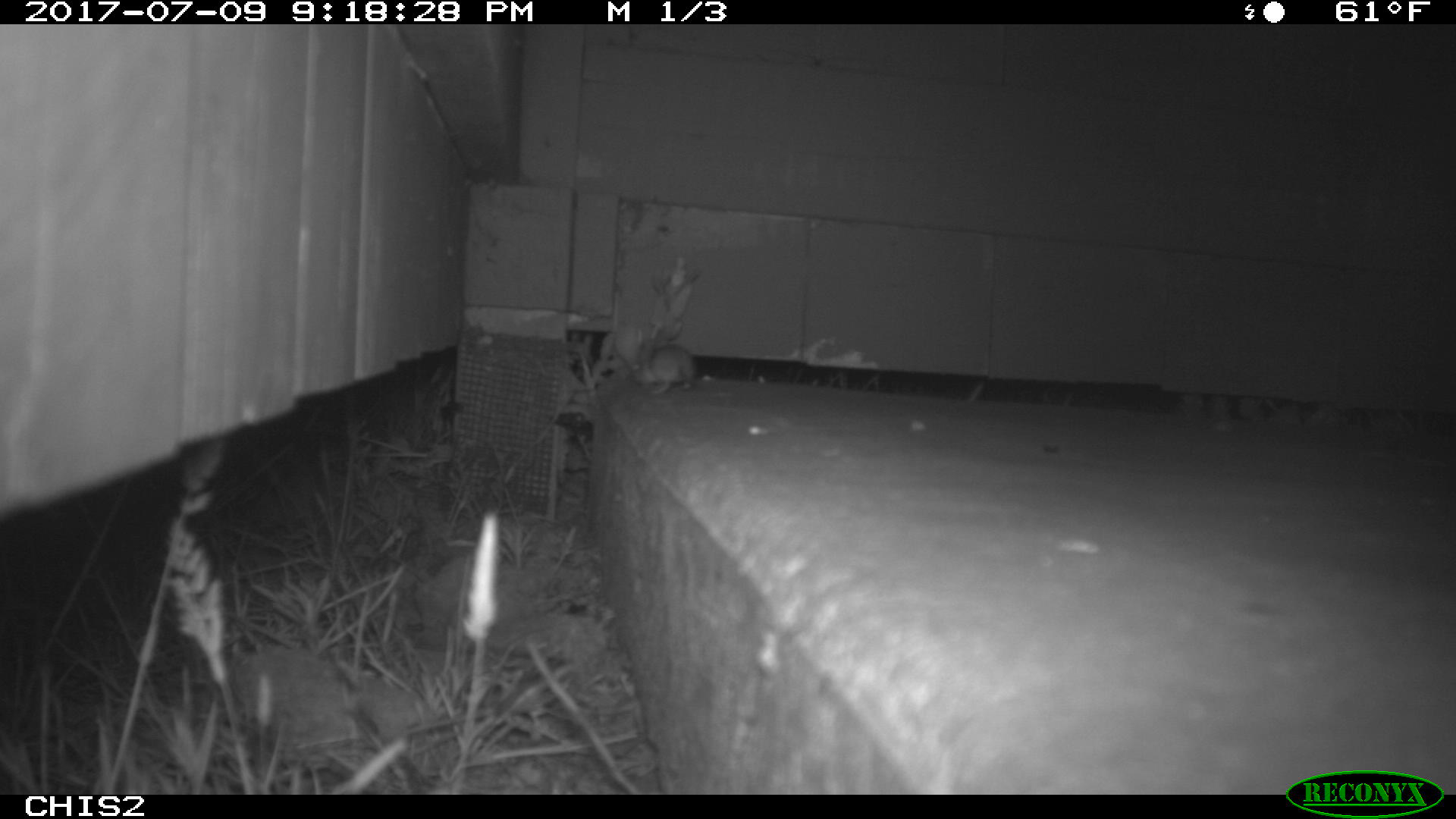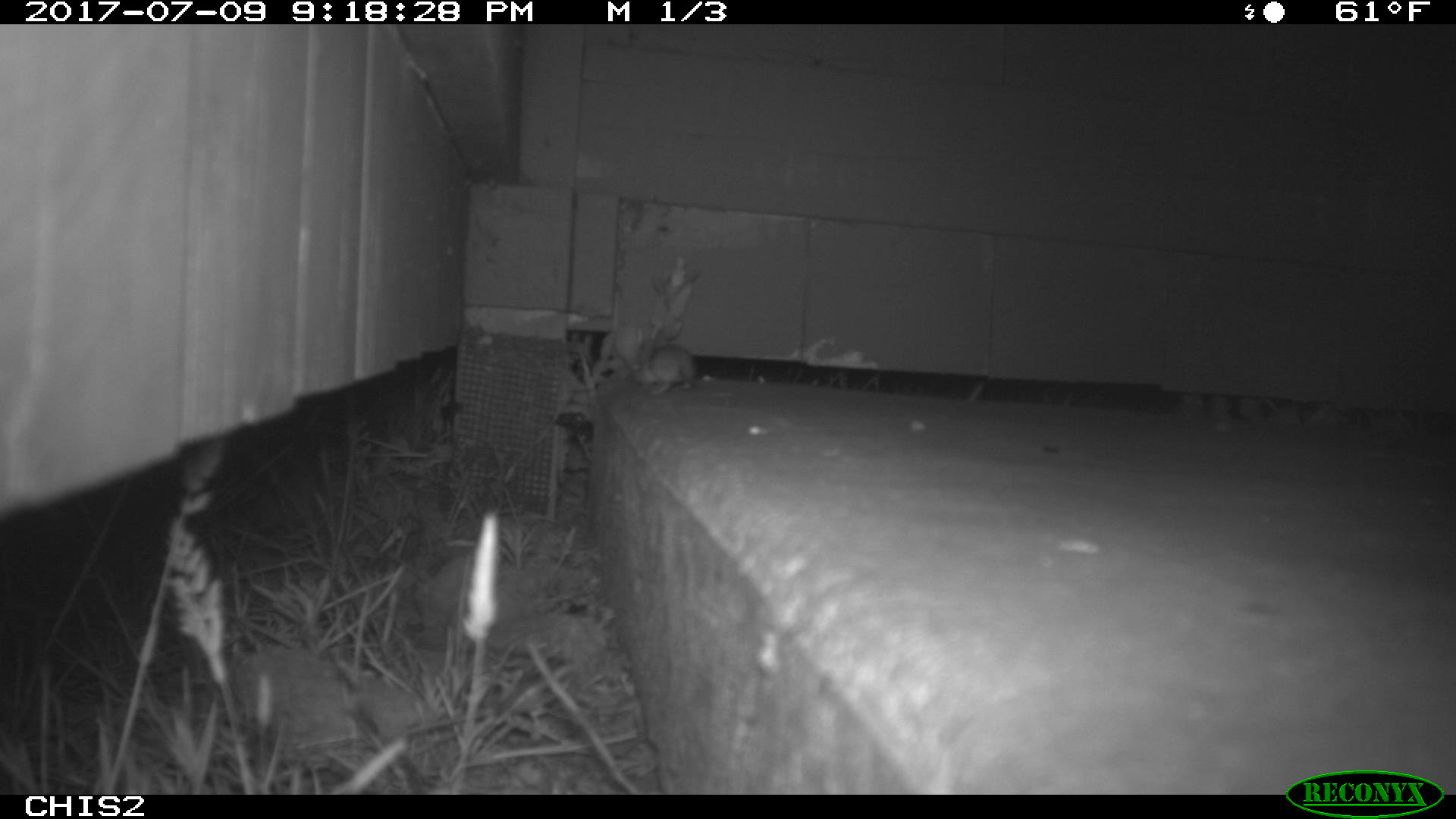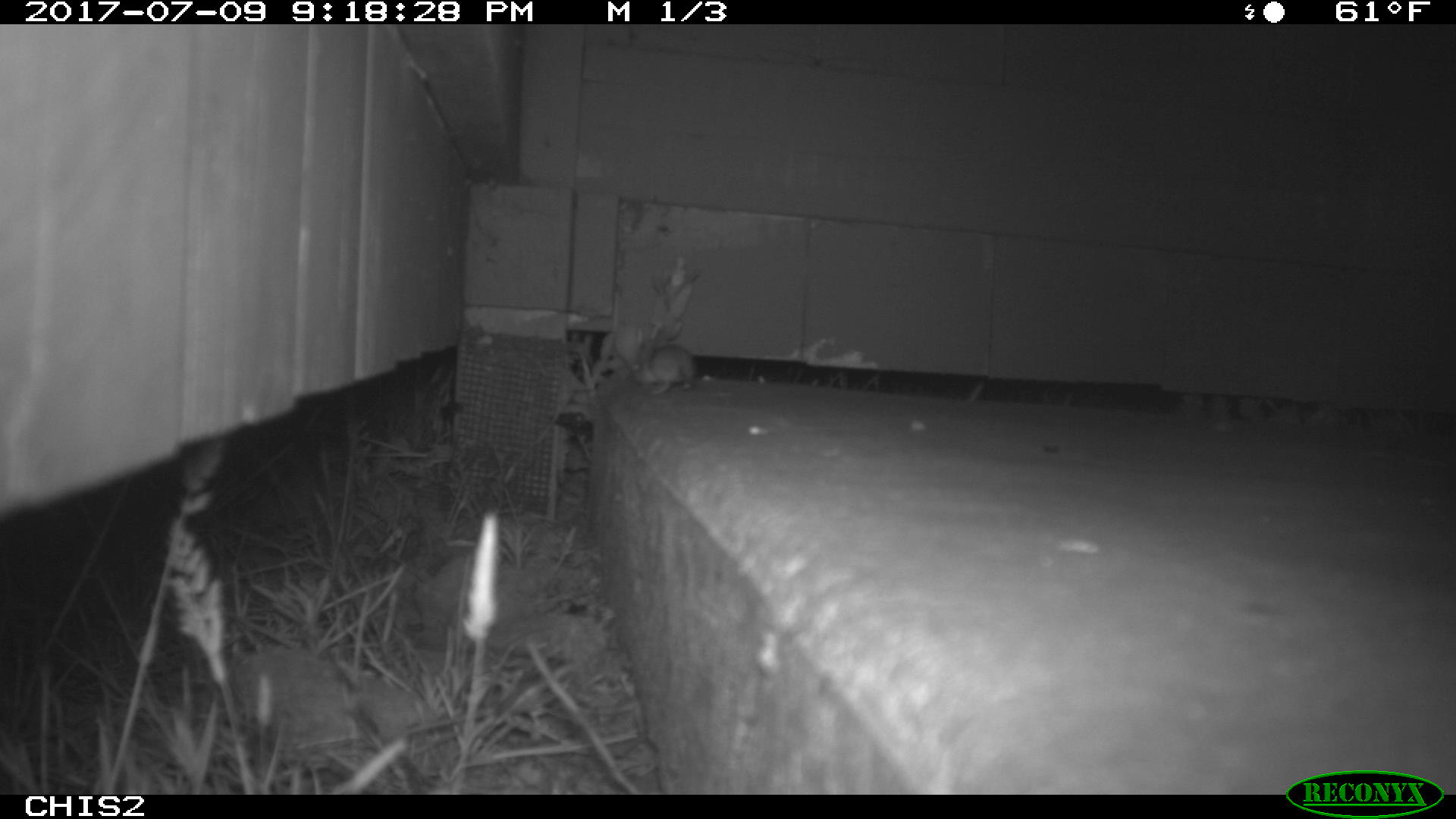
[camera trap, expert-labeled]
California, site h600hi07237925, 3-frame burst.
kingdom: Animalia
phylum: Chordata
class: Mammalia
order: Rodentia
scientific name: Rodentia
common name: rodent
Rodent (Rodentia).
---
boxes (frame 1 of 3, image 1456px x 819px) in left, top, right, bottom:
rodent: 629, 336, 696, 394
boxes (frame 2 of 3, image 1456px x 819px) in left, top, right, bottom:
rodent: 629, 345, 703, 394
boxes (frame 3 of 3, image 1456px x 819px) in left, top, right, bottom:
rodent: 632, 346, 695, 393